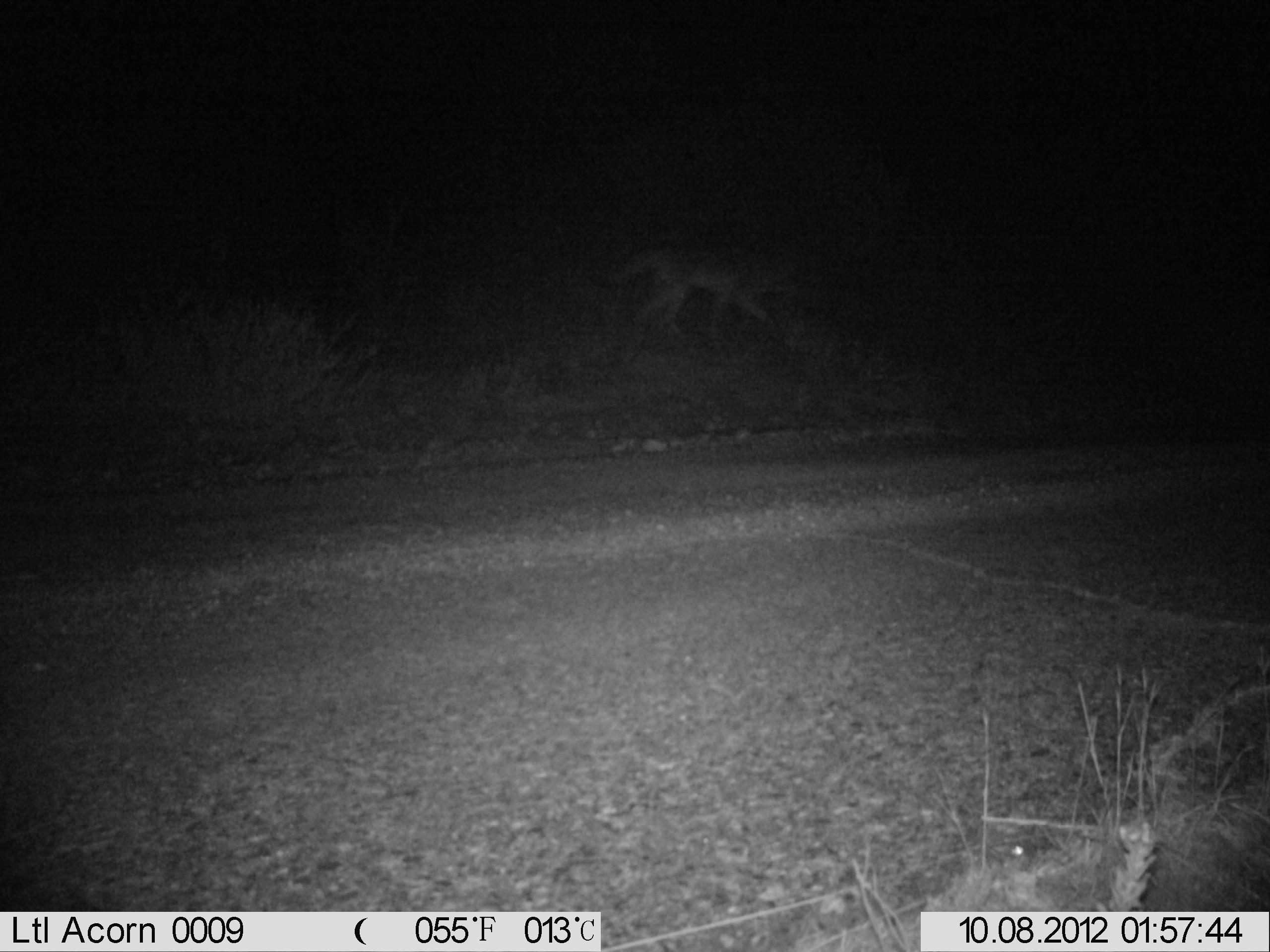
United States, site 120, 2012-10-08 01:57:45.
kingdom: Animalia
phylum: Chordata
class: Mammalia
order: Carnivora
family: Canidae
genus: Canis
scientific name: Canis latrans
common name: coyote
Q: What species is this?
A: Coyote (Canis latrans).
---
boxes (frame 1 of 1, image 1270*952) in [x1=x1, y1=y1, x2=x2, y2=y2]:
coyote: [x1=586, y1=217, x2=865, y2=346]